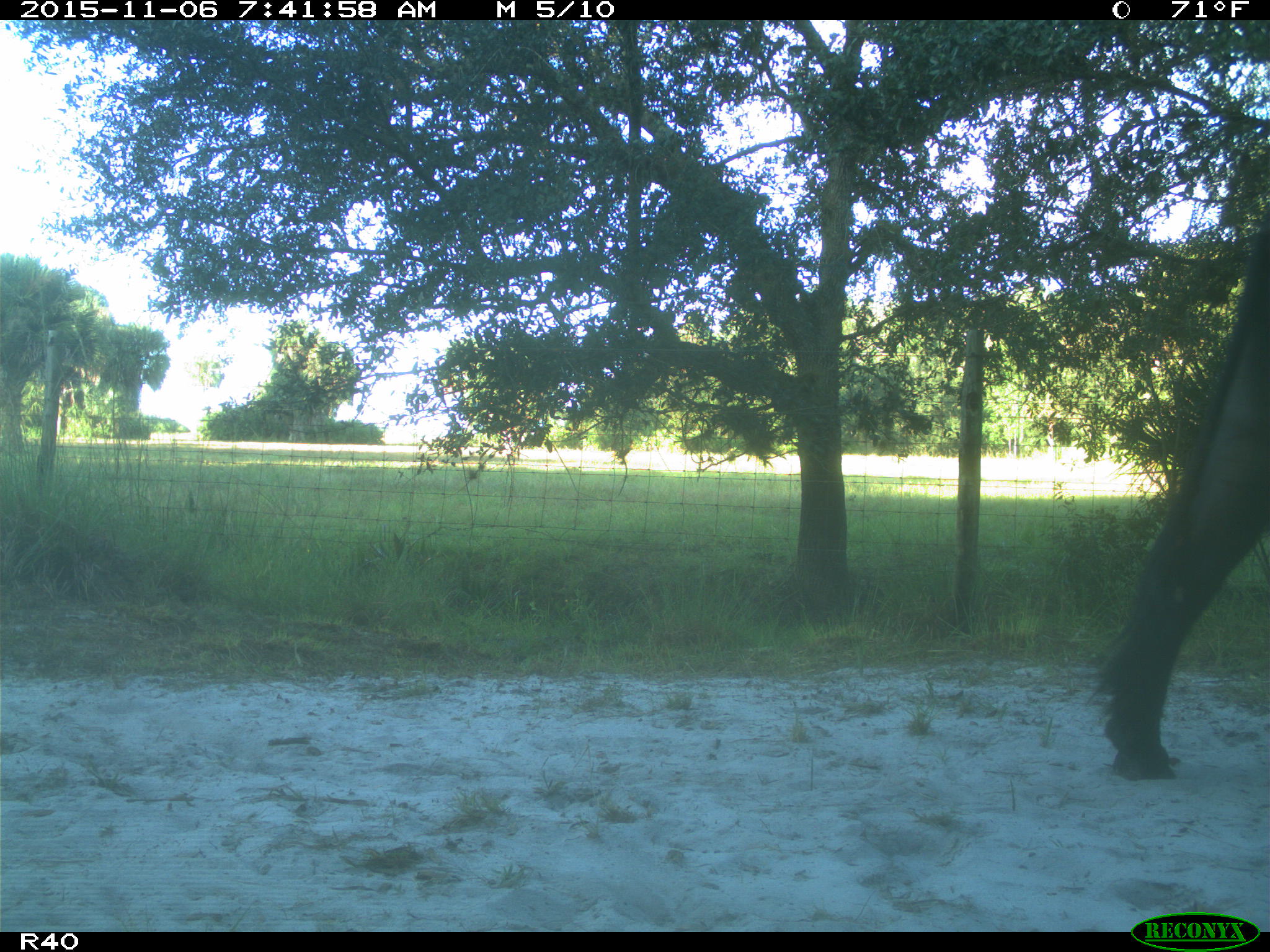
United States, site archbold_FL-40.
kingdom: Animalia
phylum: Chordata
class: Mammalia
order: Artiodactyla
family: Bovidae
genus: Bos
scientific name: Bos taurus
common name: domestic cow